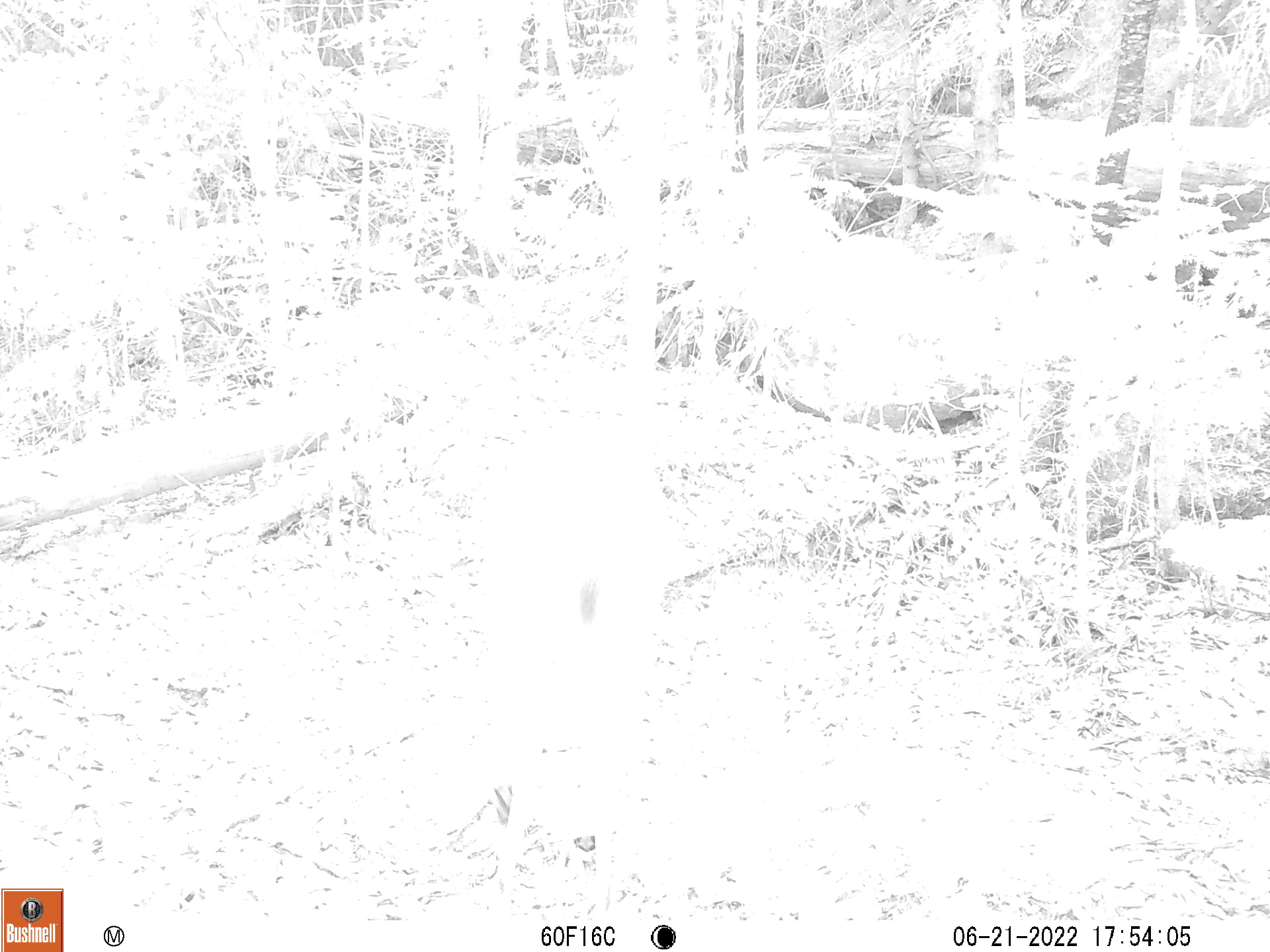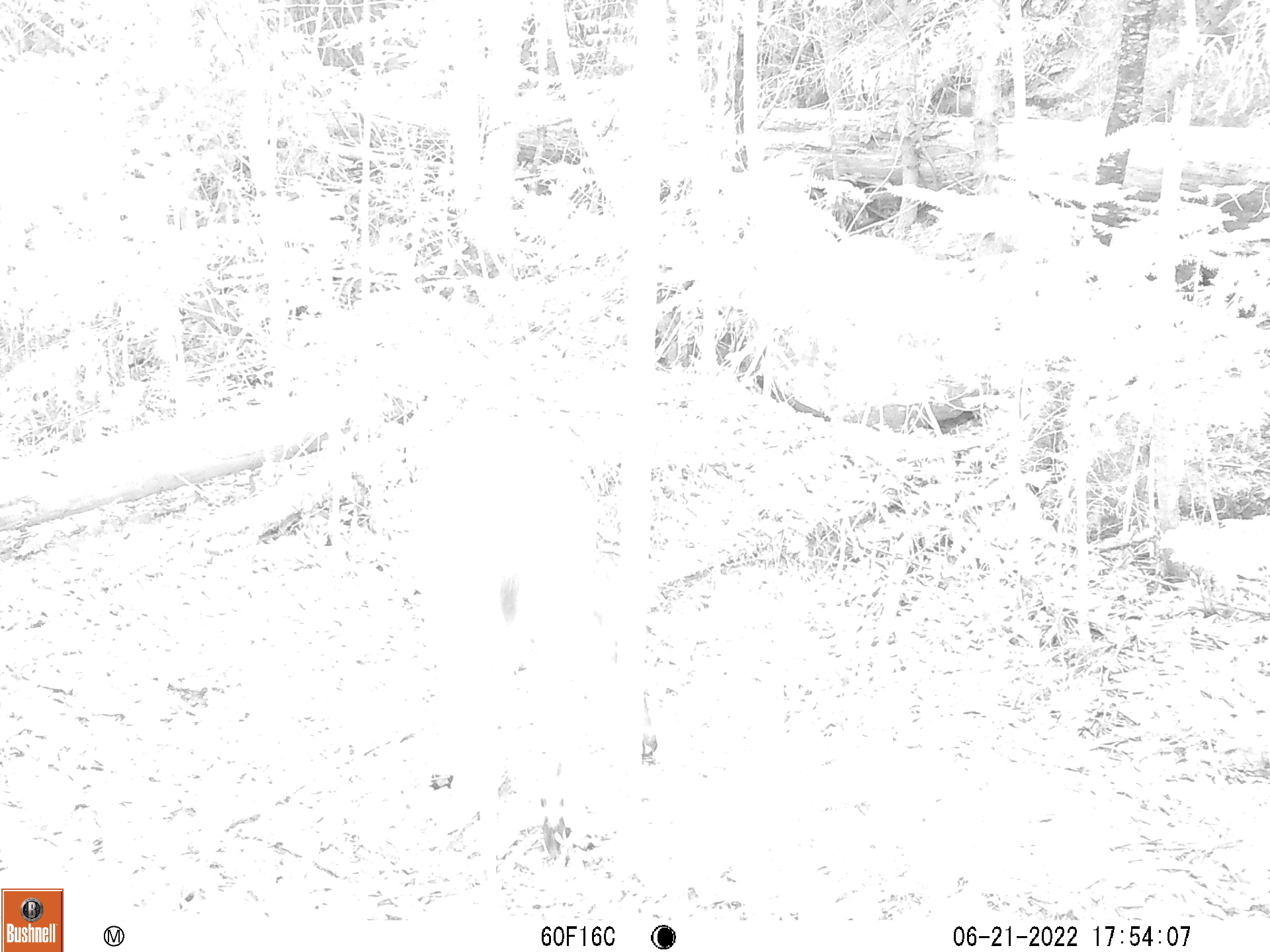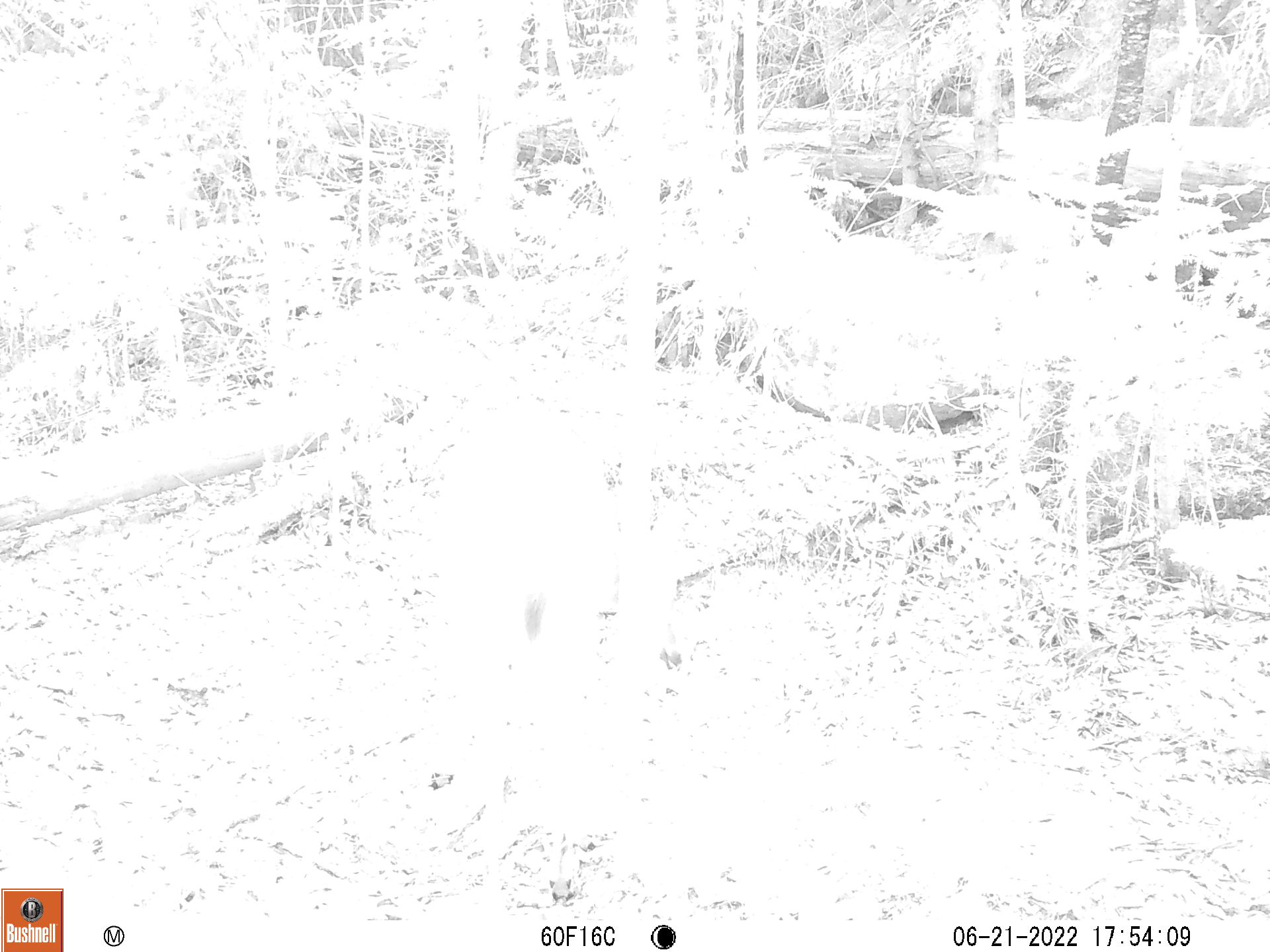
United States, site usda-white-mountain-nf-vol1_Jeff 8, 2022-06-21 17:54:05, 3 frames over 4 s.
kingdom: Animalia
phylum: Chordata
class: Mammalia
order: Artiodactyla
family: Cervidae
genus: Odocoileus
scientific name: Odocoileus virginianus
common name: white-tailed deer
White-tailed deer (Odocoileus virginianus).